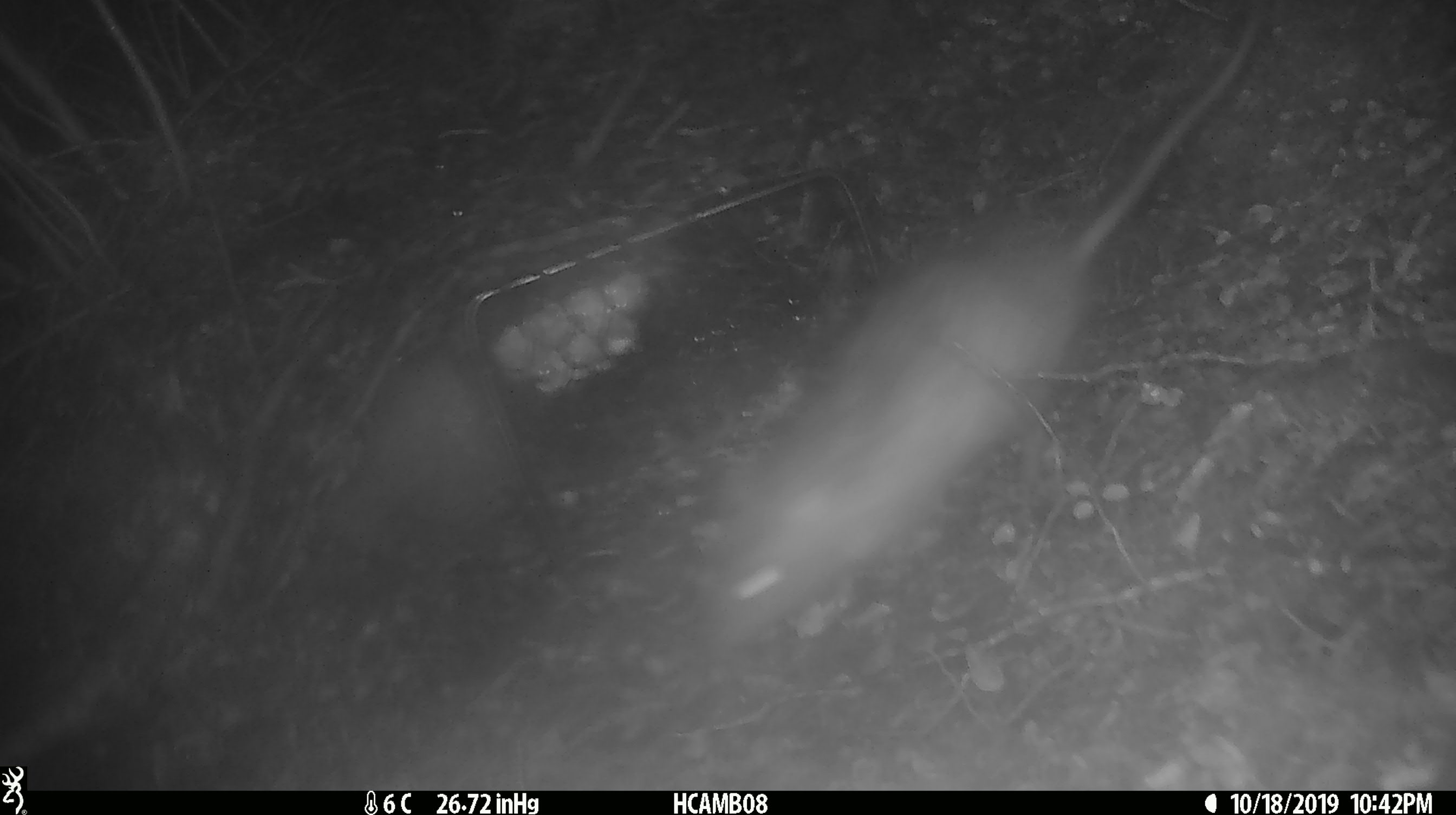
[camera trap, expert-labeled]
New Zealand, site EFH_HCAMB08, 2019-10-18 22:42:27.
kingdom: Animalia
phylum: Chordata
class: Mammalia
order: Rodentia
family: Muridae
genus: Rattus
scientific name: Rattus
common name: rat